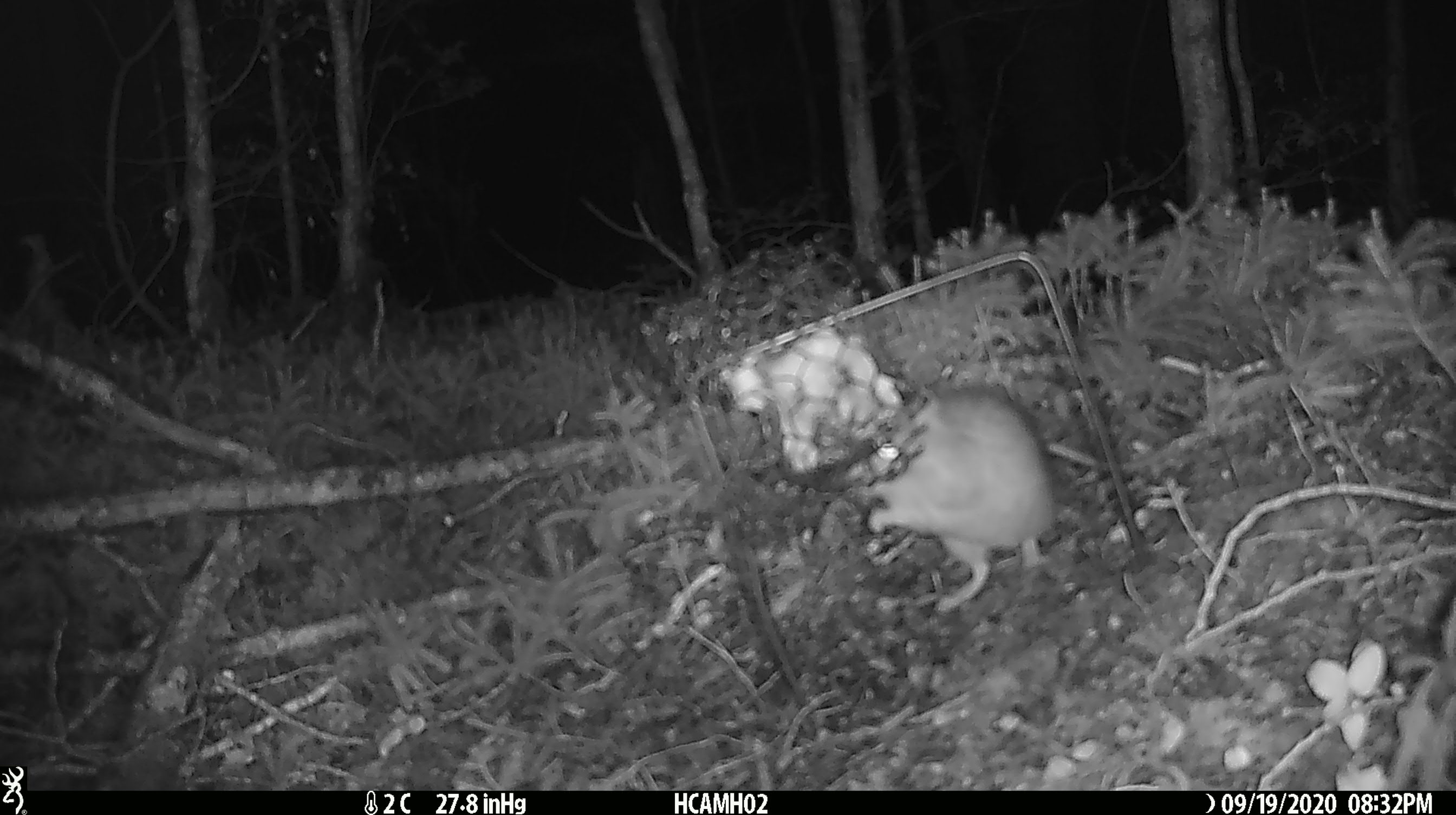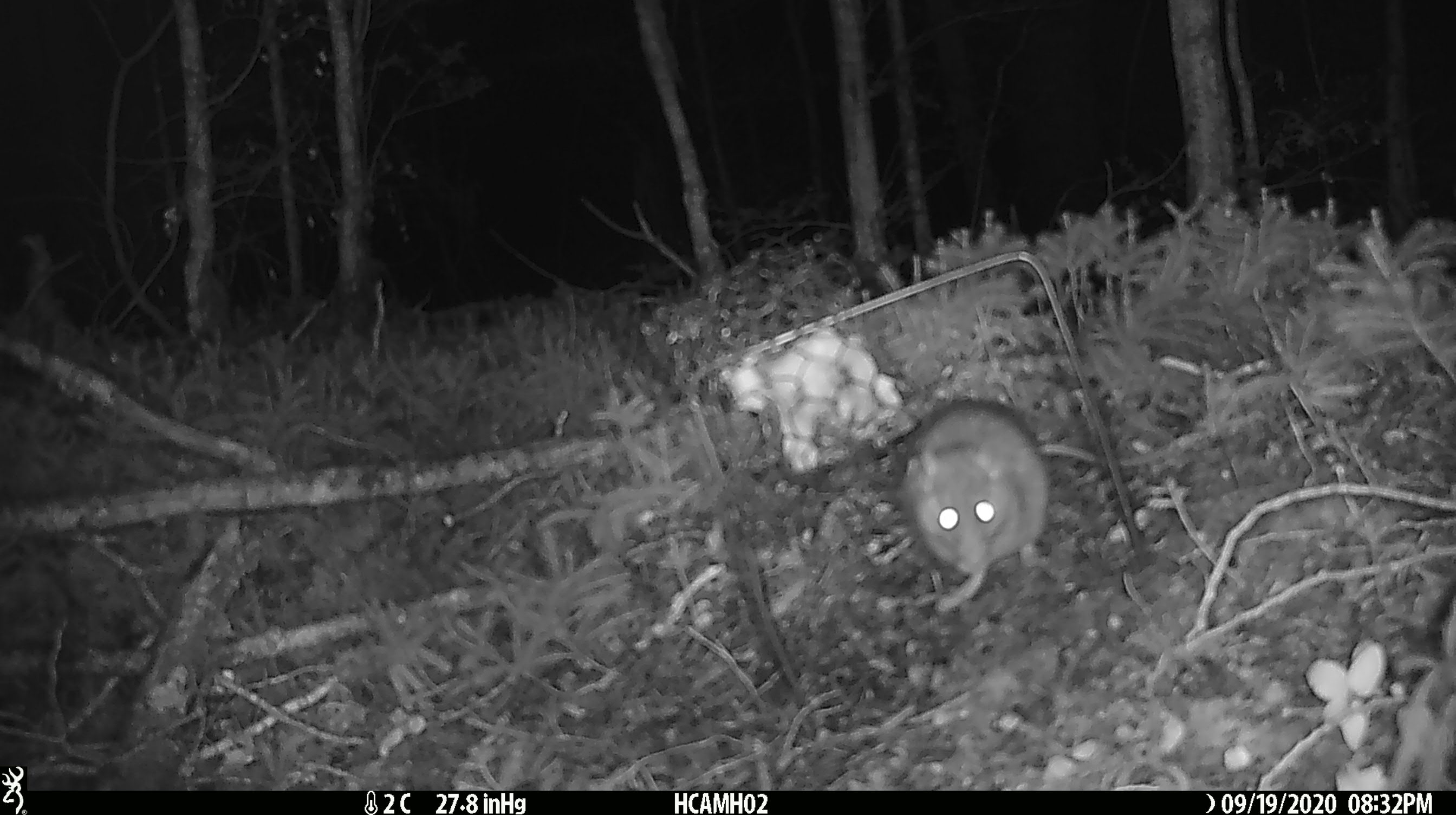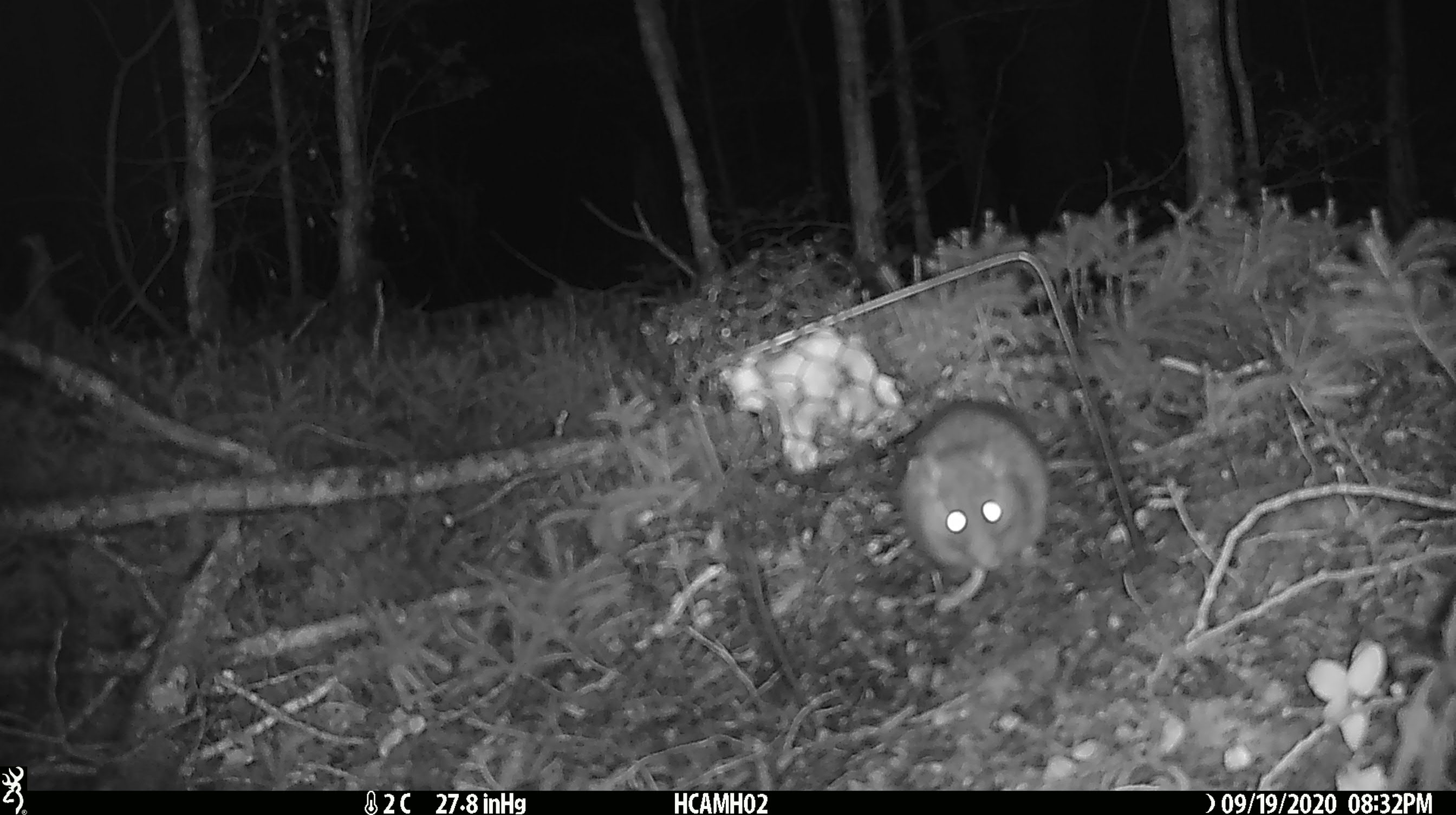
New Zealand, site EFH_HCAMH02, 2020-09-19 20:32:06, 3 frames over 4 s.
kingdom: Animalia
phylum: Chordata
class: Mammalia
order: Rodentia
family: Muridae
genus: Rattus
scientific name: Rattus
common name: rat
Rat (Rattus).